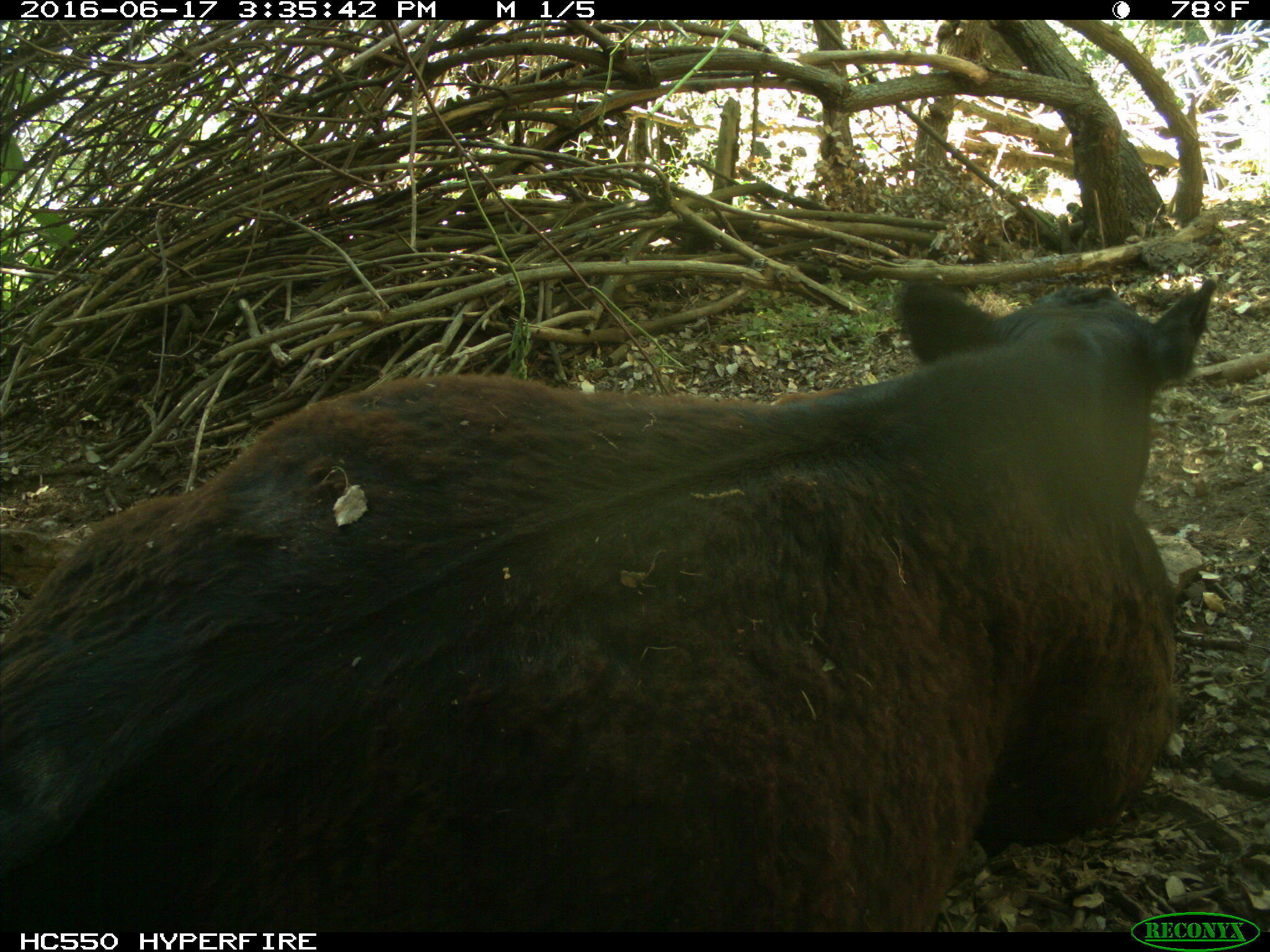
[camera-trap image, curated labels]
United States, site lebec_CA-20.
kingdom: Animalia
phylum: Chordata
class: Mammalia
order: Artiodactyla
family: Bovidae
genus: Bos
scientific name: Bos taurus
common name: domestic cow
Bos taurus (domestic cow).